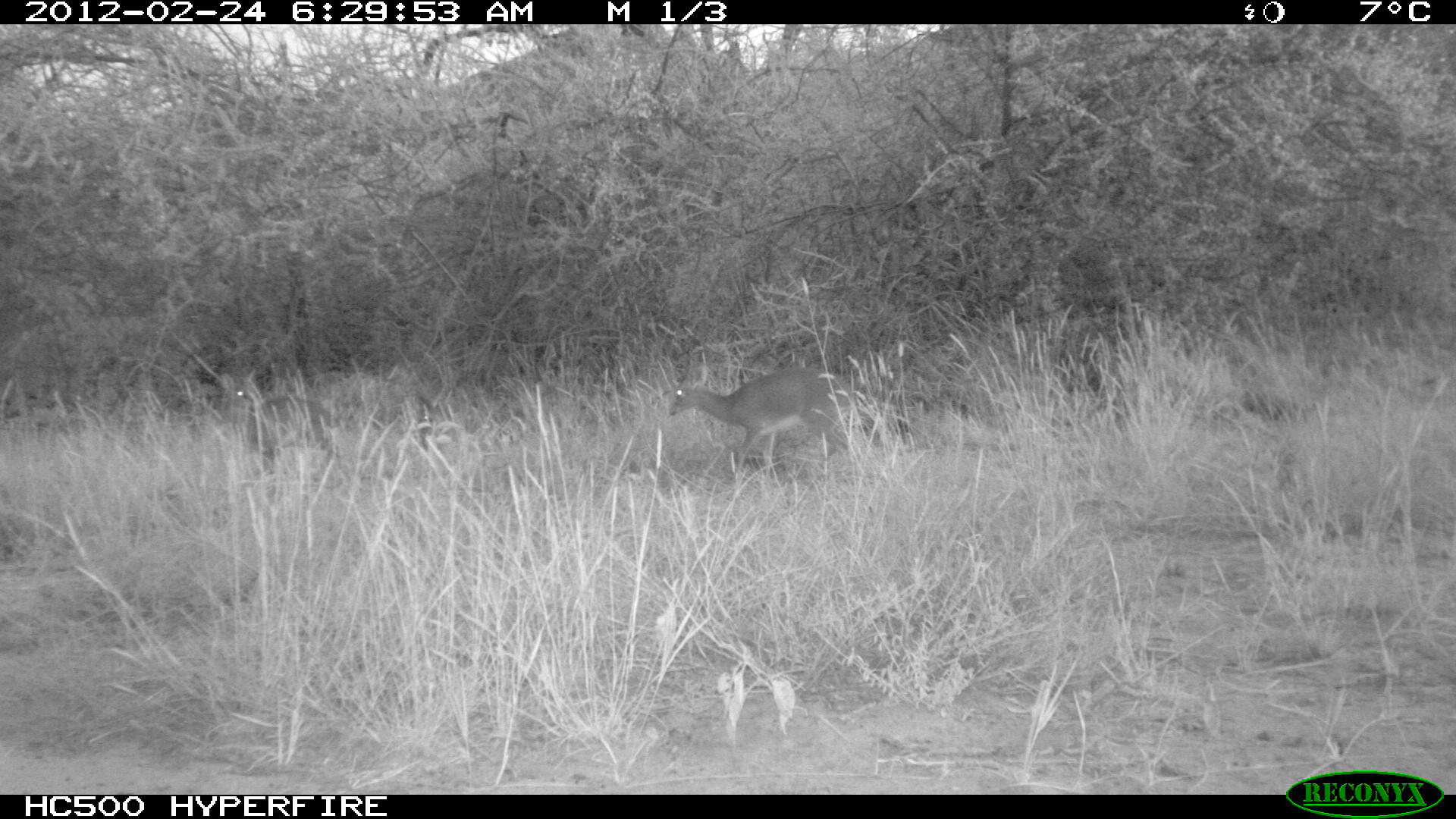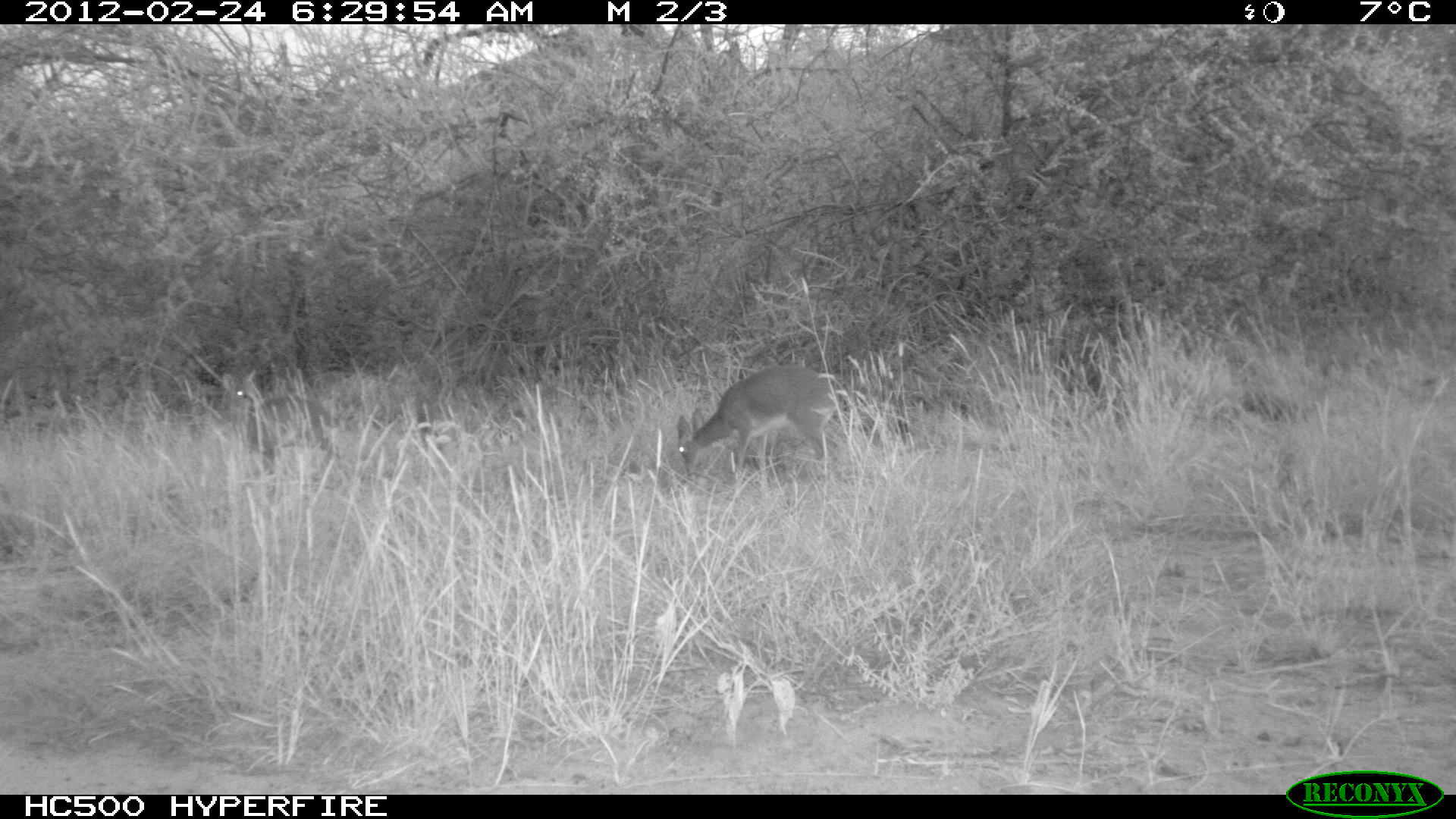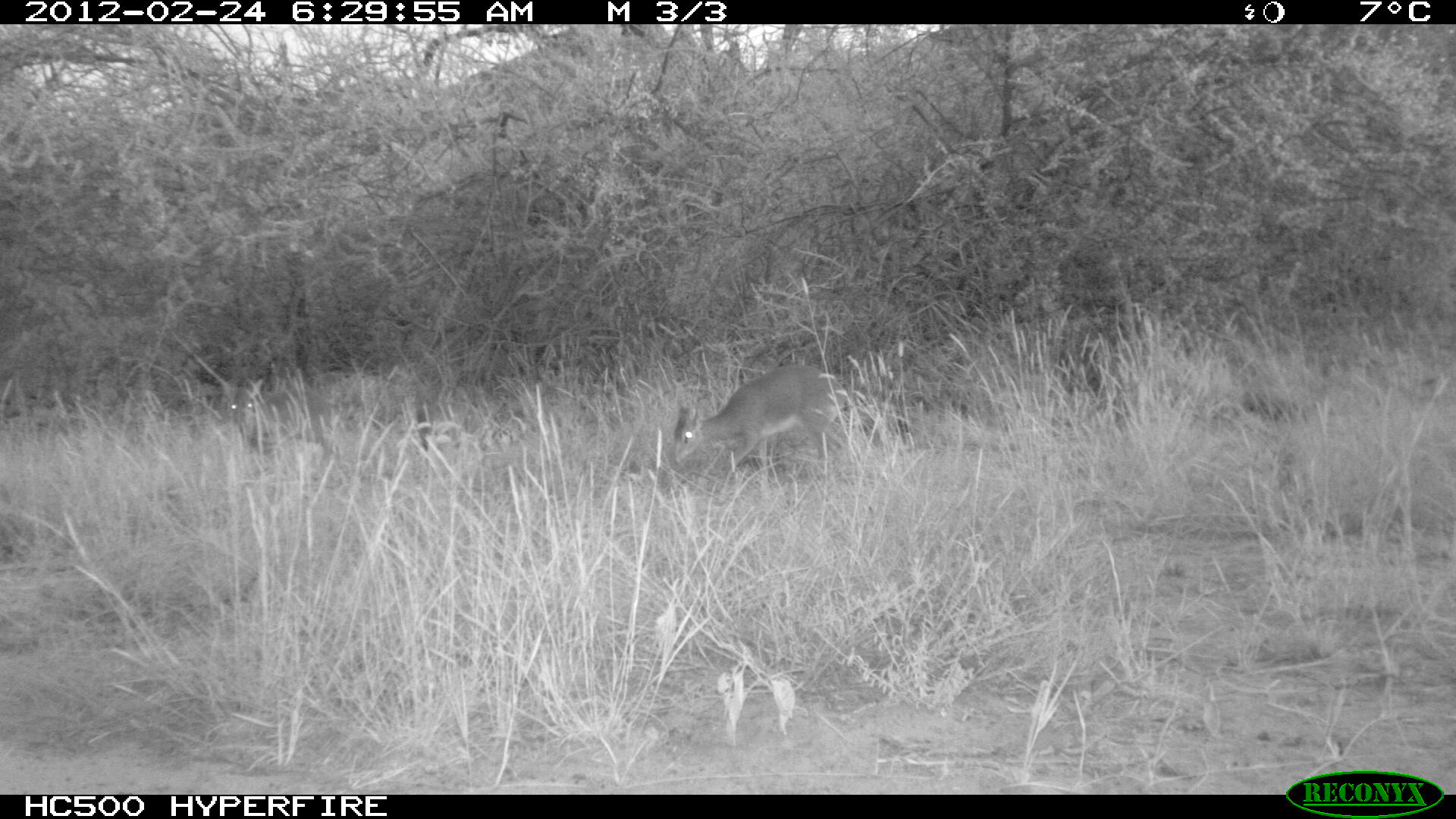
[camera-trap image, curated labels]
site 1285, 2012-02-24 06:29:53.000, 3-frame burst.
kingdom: Animalia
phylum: Chordata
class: Mammalia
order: Artiodactyla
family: Bovidae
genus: Madoqua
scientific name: Madoqua guentheri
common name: günther's dik-dik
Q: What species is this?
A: Madoqua guentheri (günther's dik-dik).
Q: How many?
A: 2.